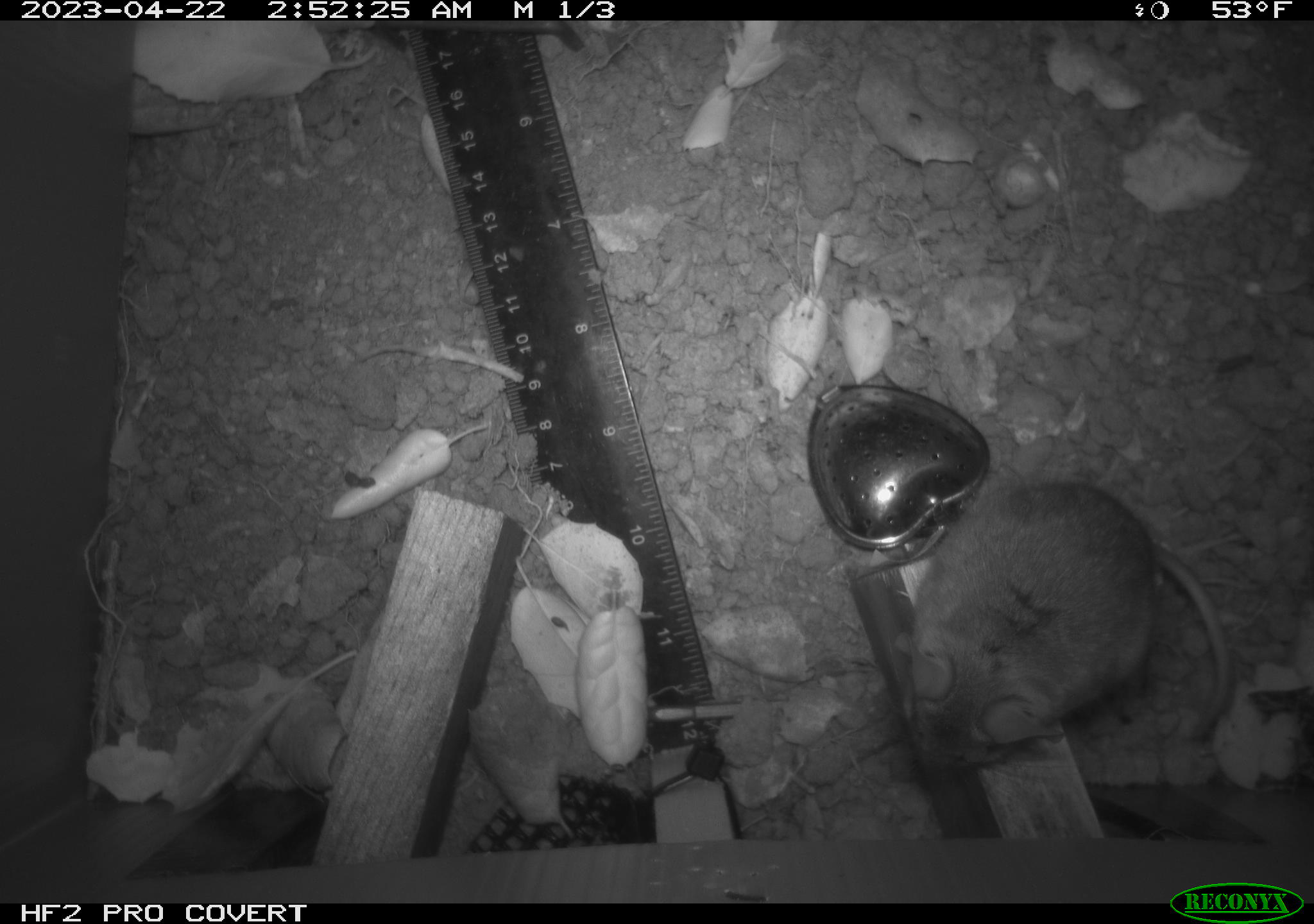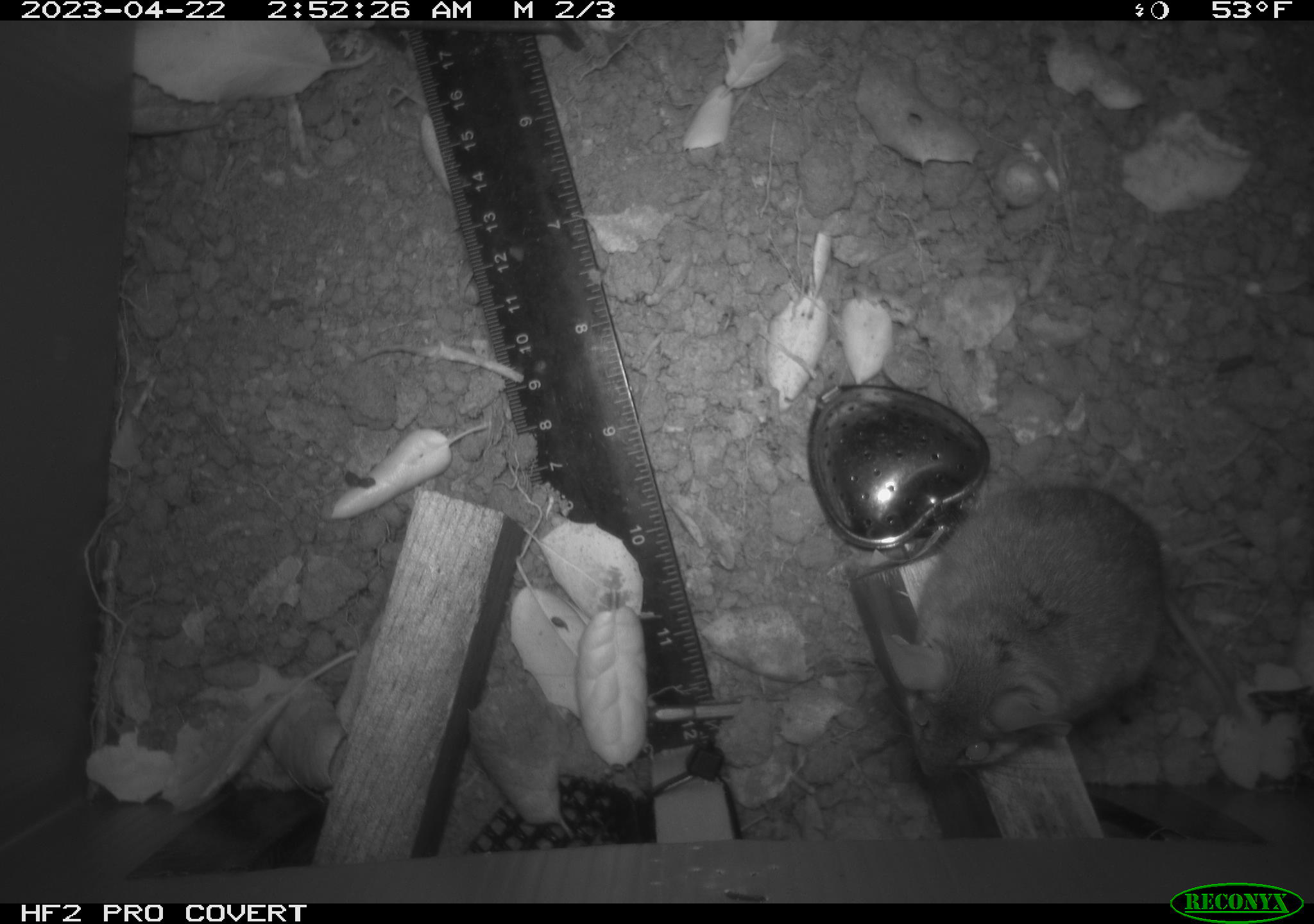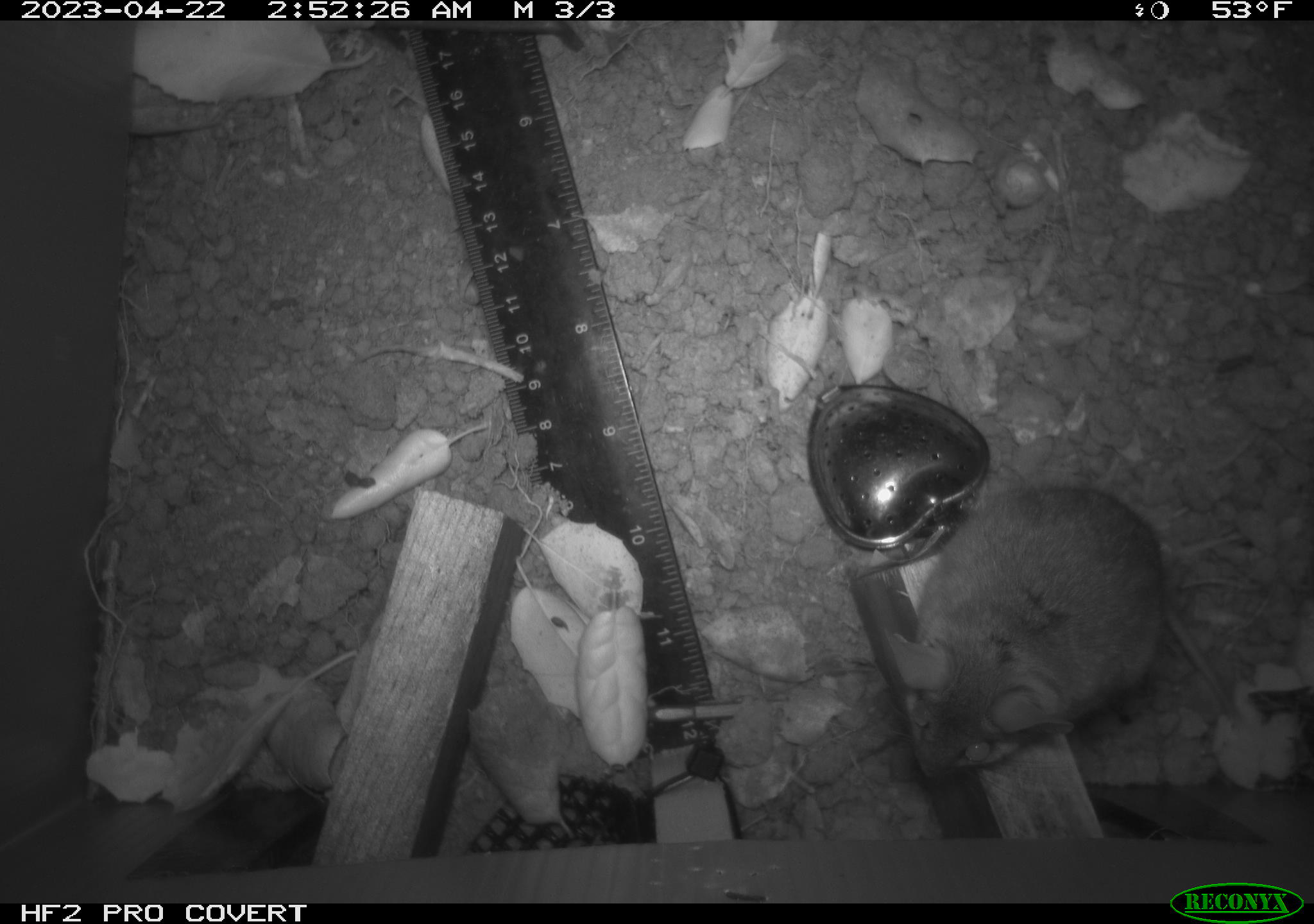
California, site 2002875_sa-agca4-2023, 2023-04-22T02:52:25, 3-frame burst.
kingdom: Animalia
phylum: Chordata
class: Mammalia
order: Rodentia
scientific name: Rodentia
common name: mouse species